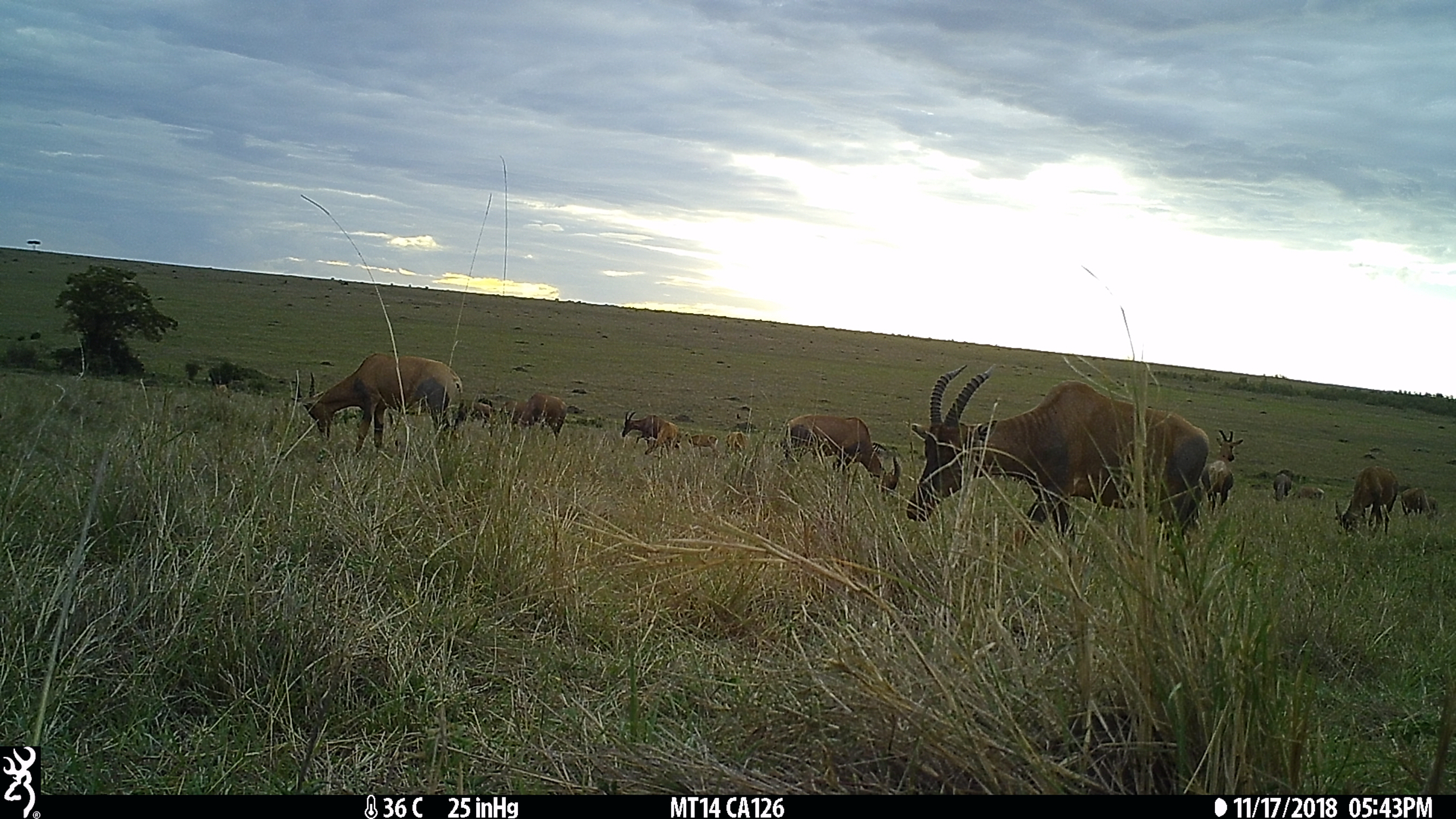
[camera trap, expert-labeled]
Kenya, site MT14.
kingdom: Animalia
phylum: Chordata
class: Mammalia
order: Artiodactyla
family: Bovidae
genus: Damaliscus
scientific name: Damaliscus lunatus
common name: topi